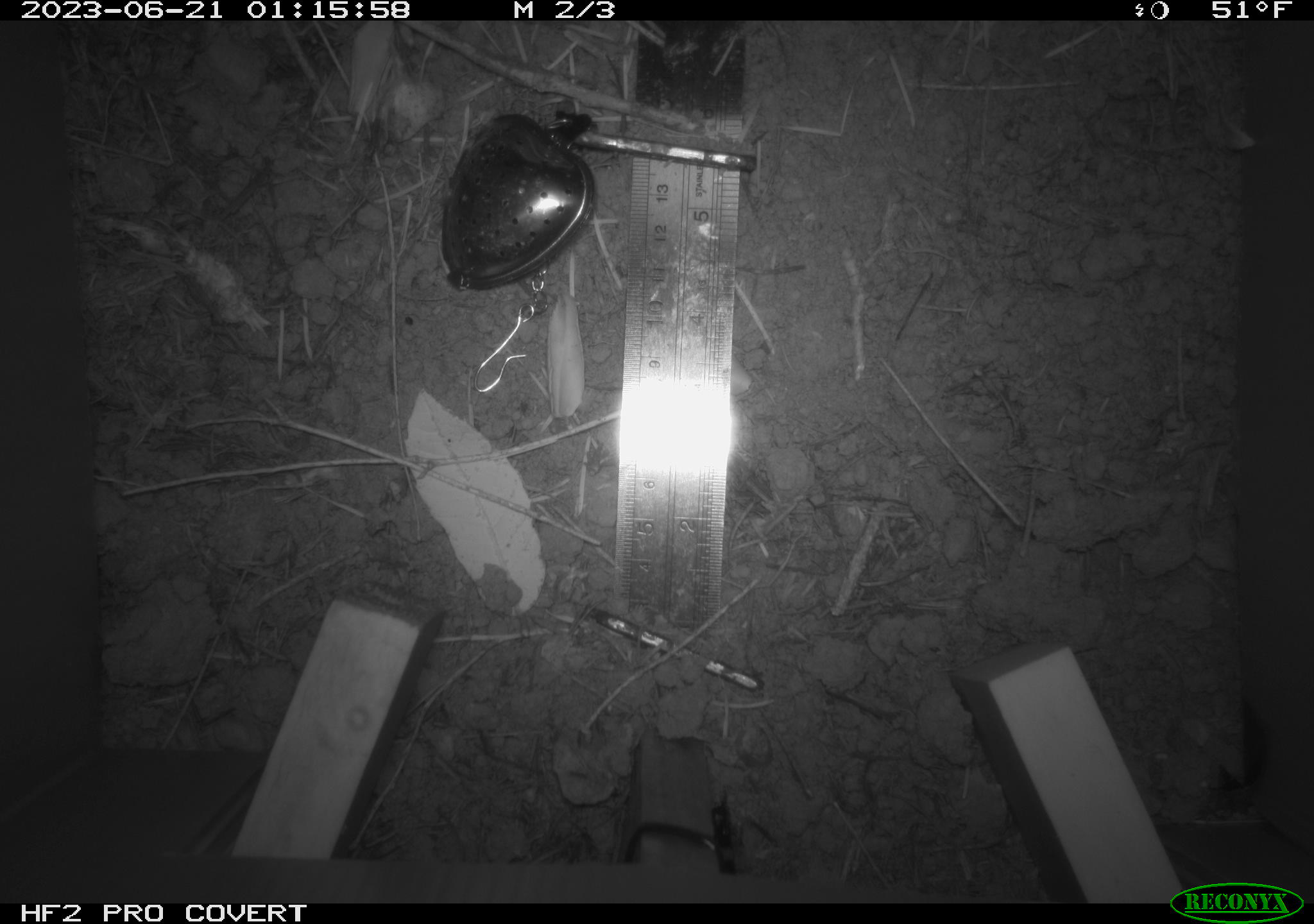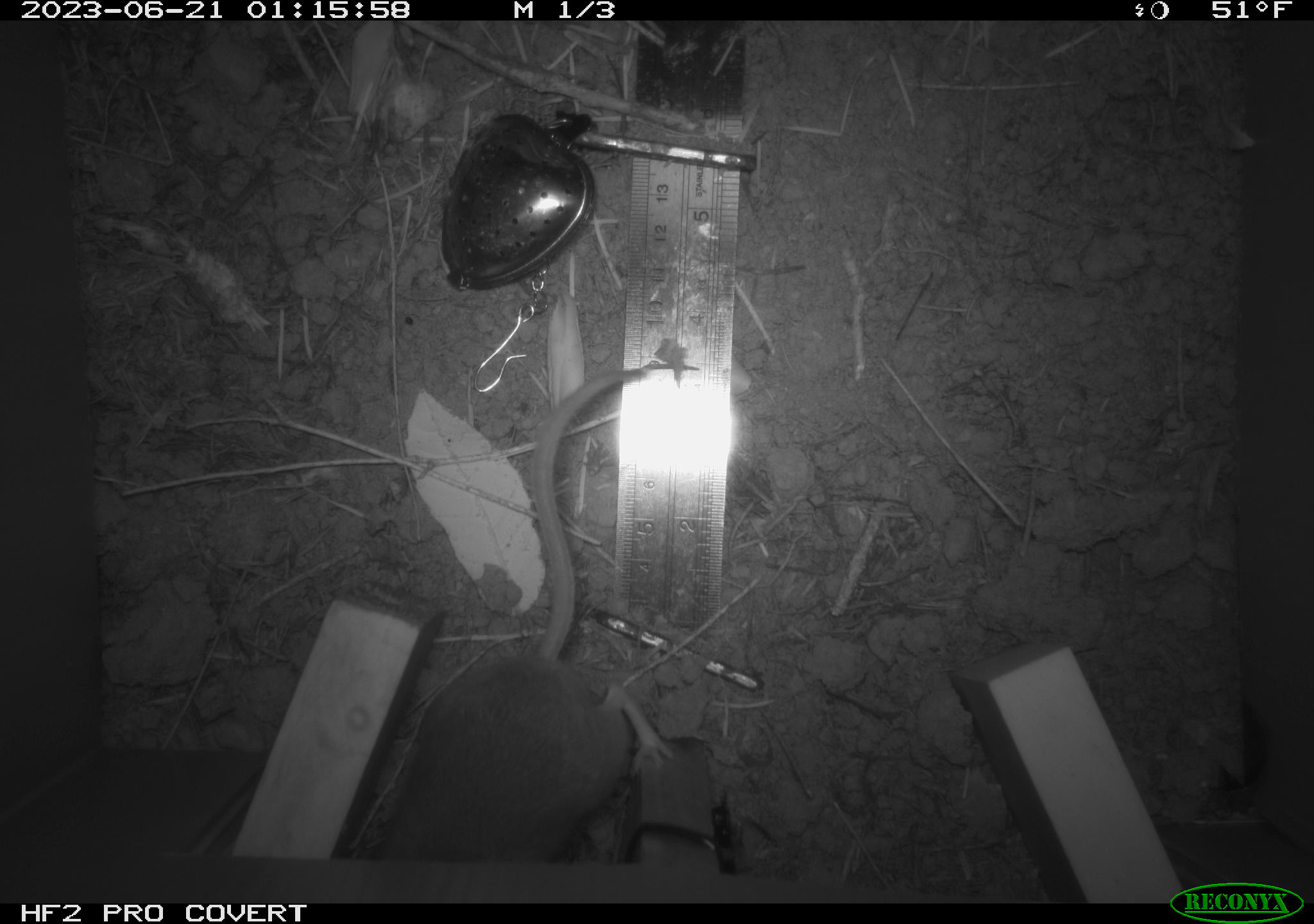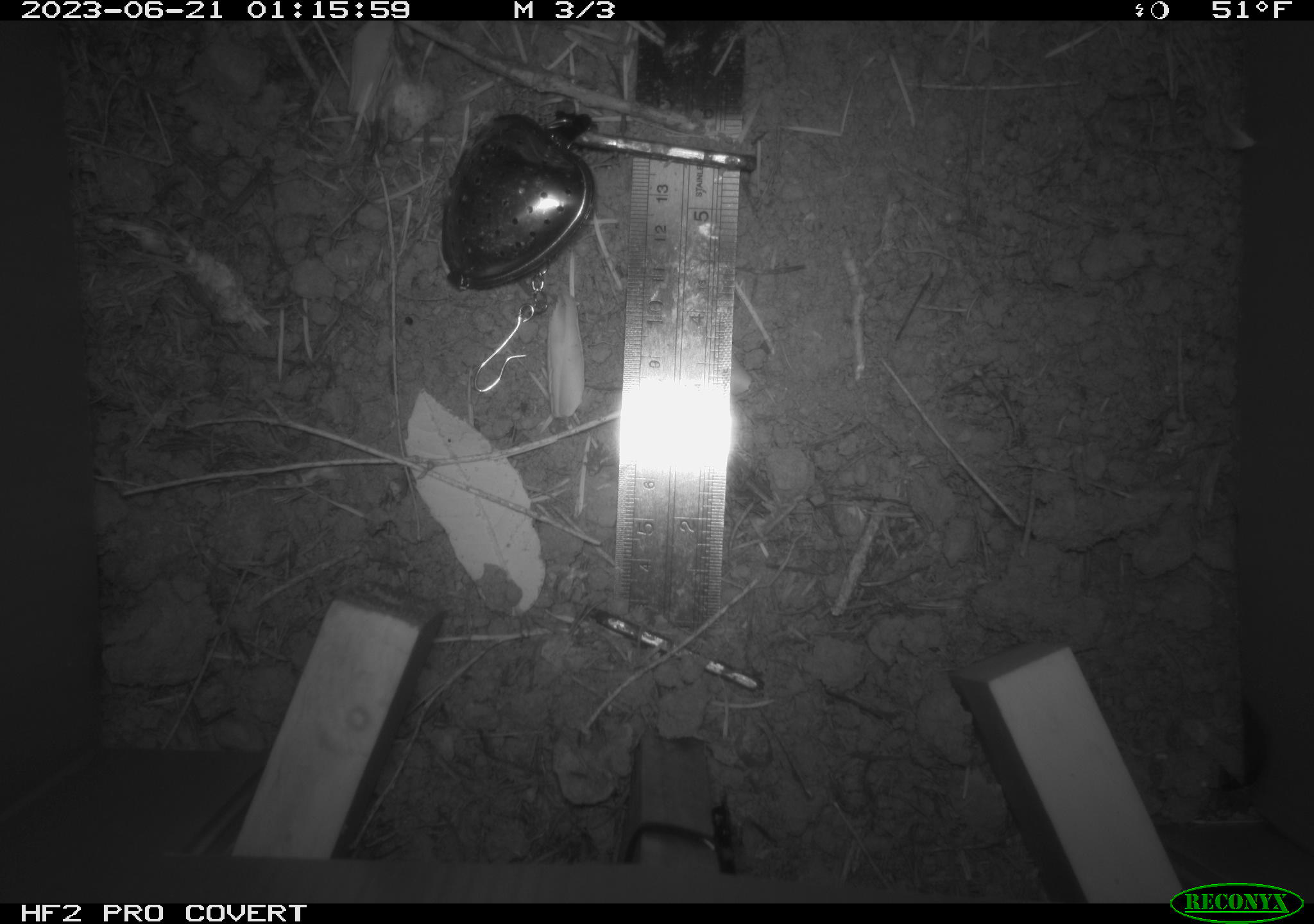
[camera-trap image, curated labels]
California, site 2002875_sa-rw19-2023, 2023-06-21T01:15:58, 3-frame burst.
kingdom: Animalia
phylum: Chordata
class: Mammalia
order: Rodentia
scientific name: Rodentia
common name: mouse species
Mouse species (Rodentia).